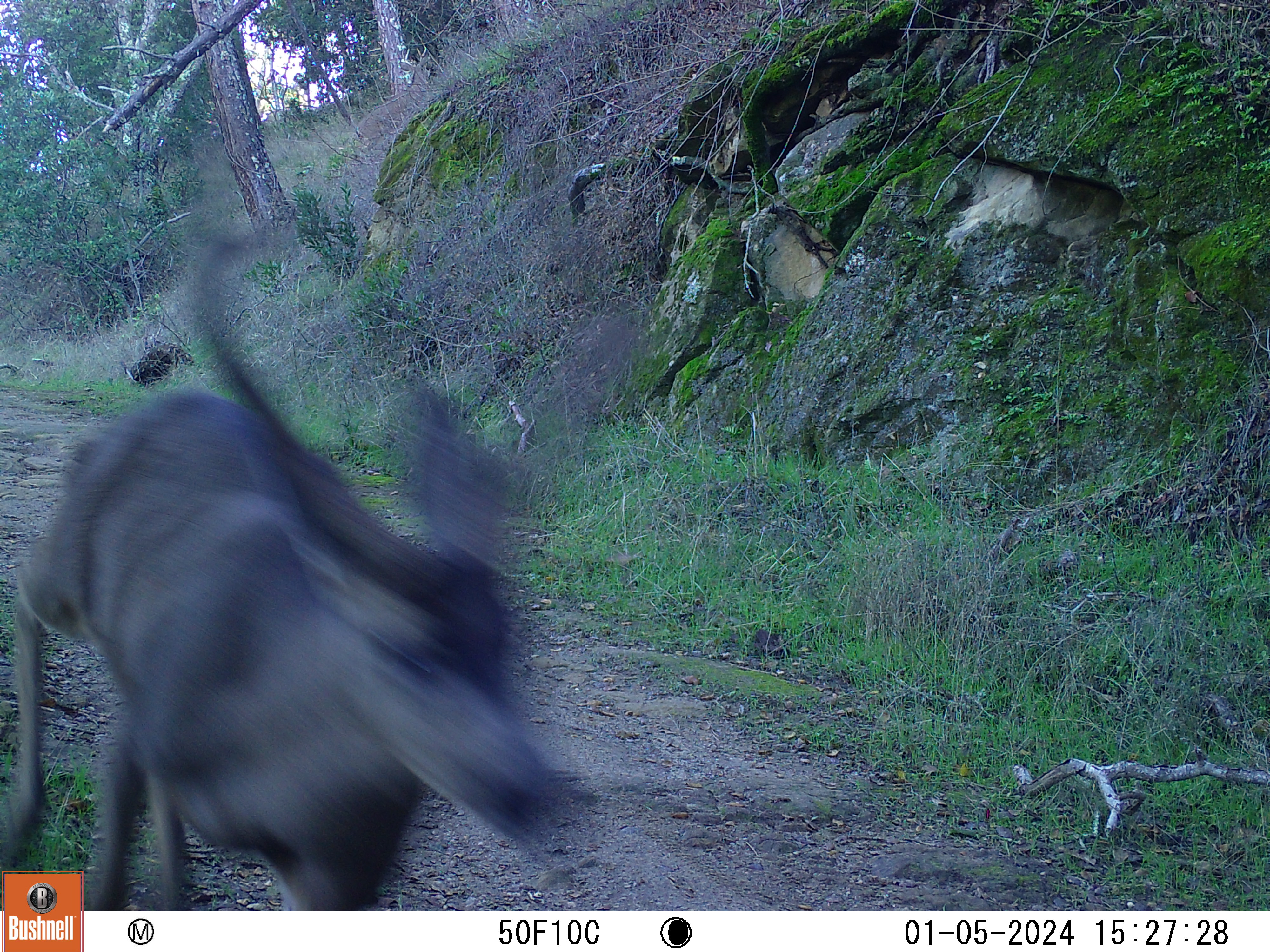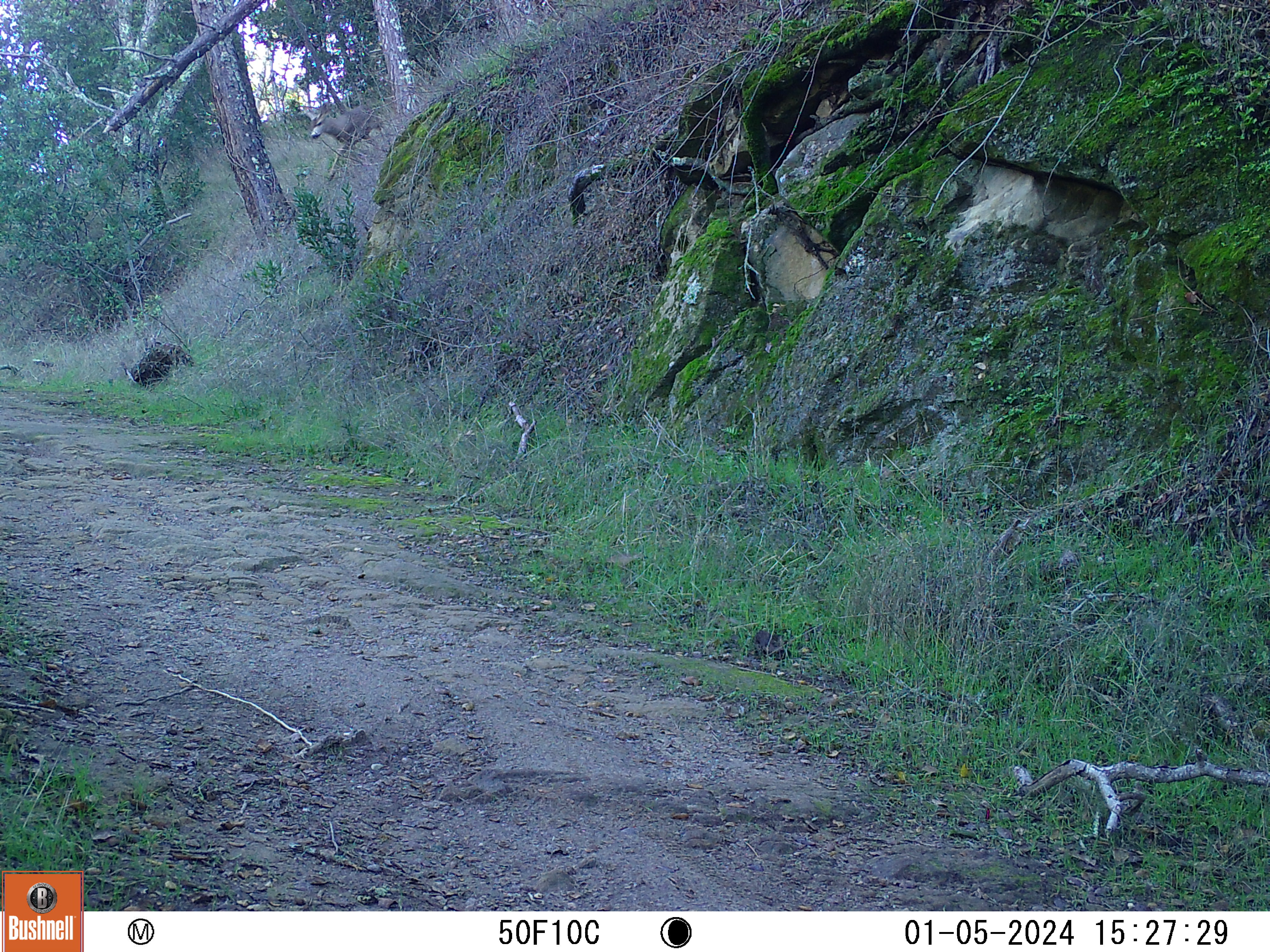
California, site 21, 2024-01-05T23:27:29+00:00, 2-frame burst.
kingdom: Animalia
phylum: Chordata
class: Mammalia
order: Artiodactyla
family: Cervidae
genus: Odocoileus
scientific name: Odocoileus hemionus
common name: mule deer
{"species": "mule deer (Odocoileus hemionus)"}